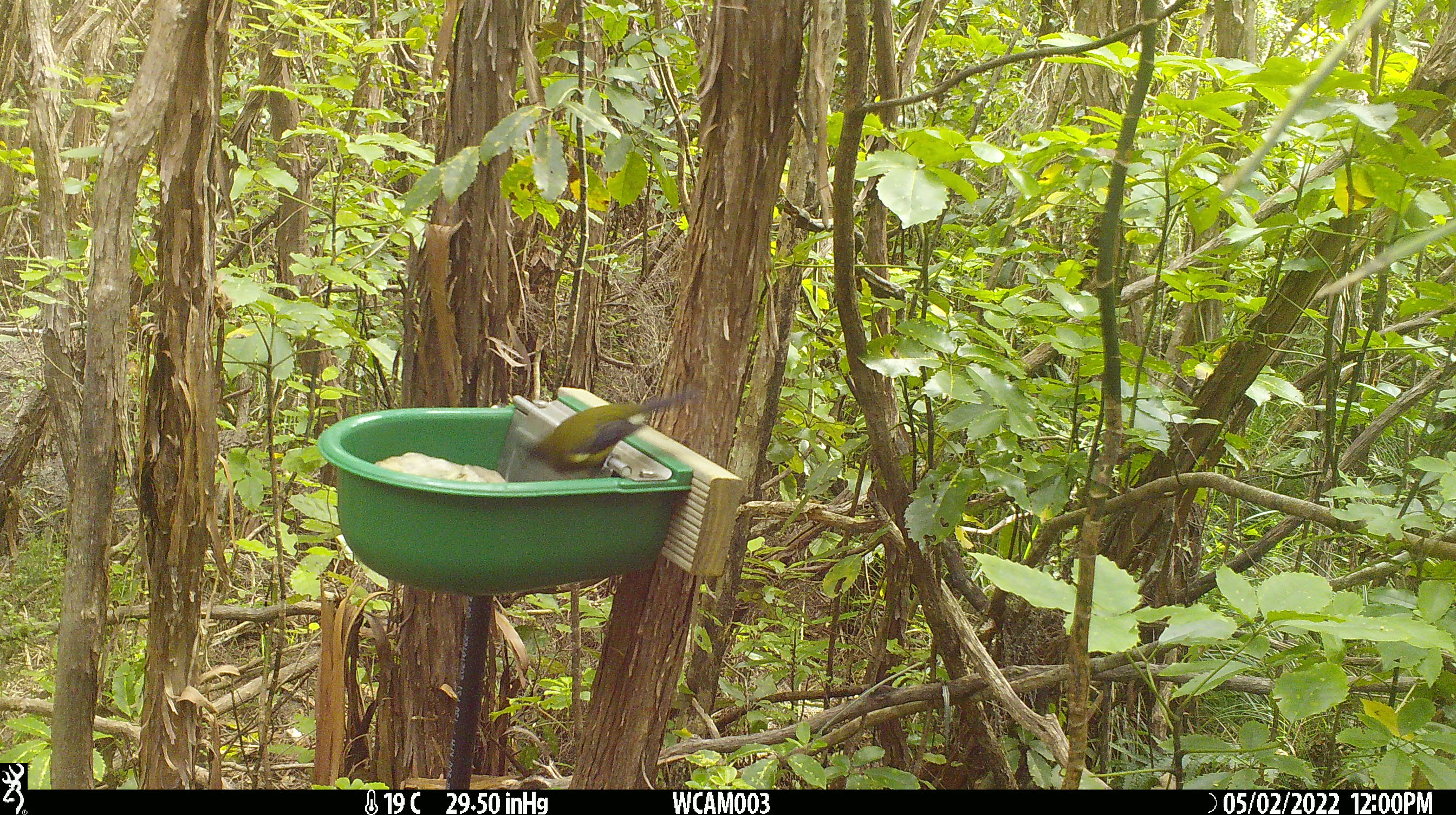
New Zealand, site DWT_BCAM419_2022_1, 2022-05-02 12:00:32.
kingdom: Animalia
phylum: Chordata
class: Aves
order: Passeriformes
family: Meliphagidae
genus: Anthornis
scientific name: Anthornis melanura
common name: new zealand bellbird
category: bellbird